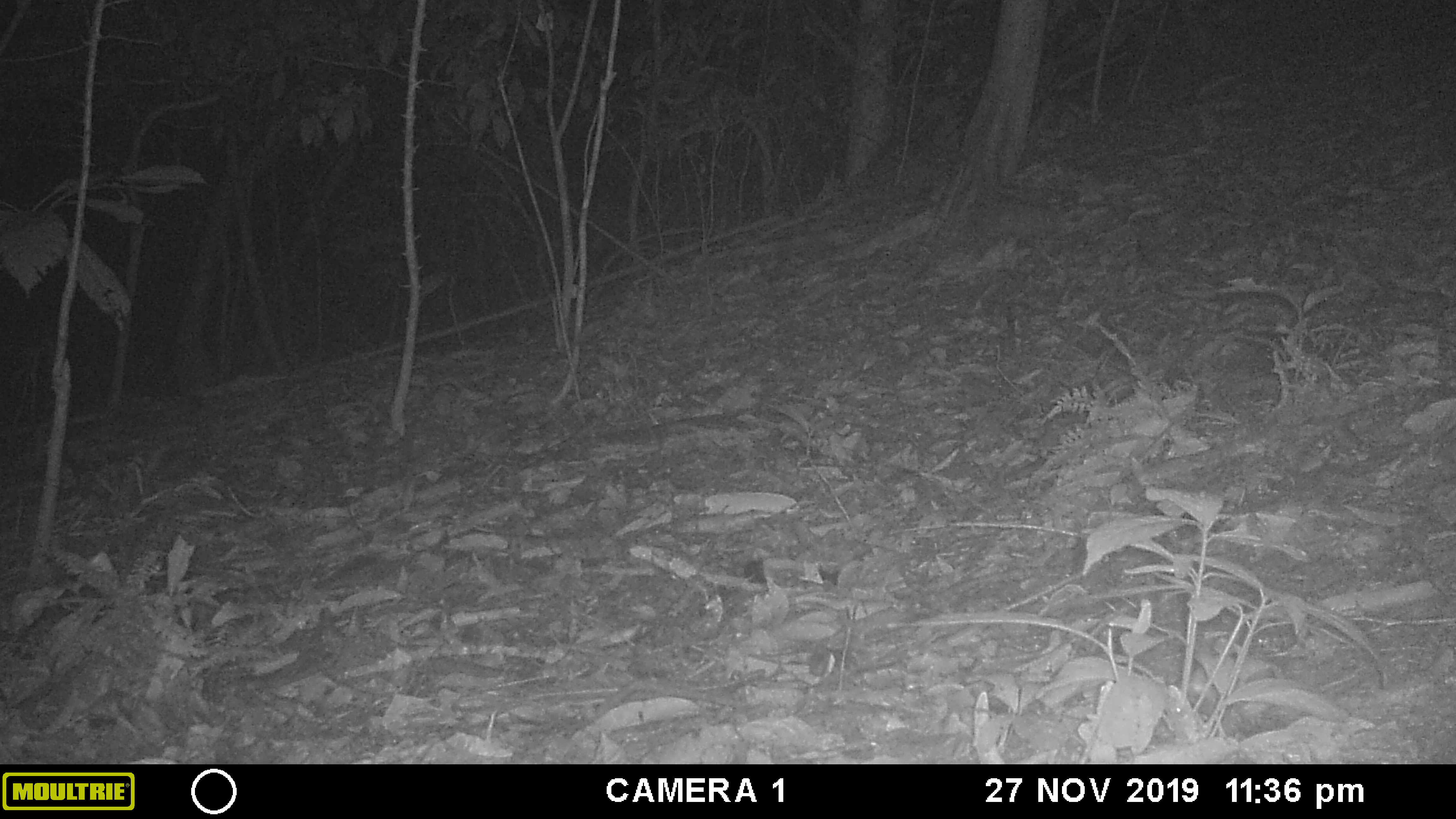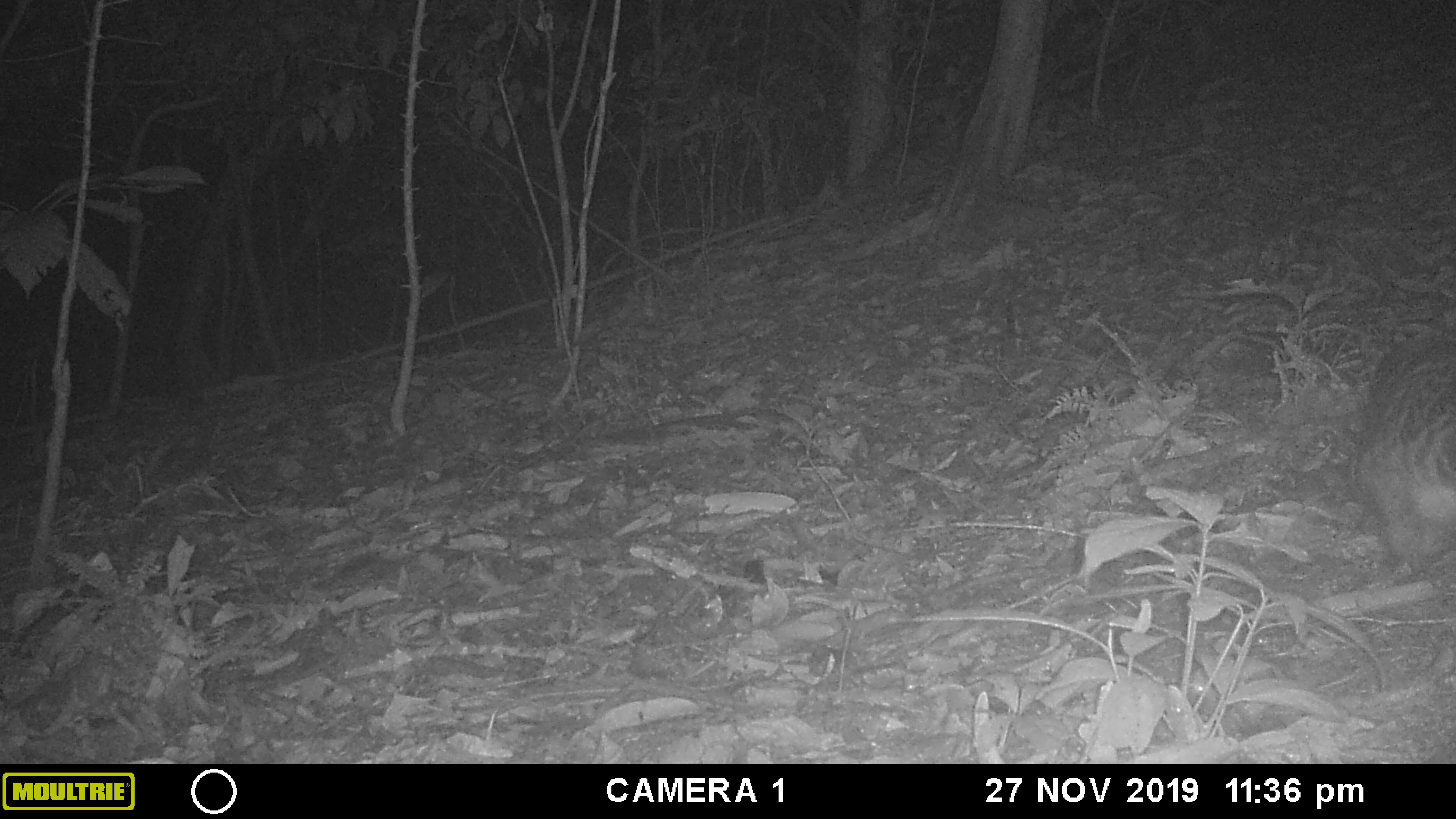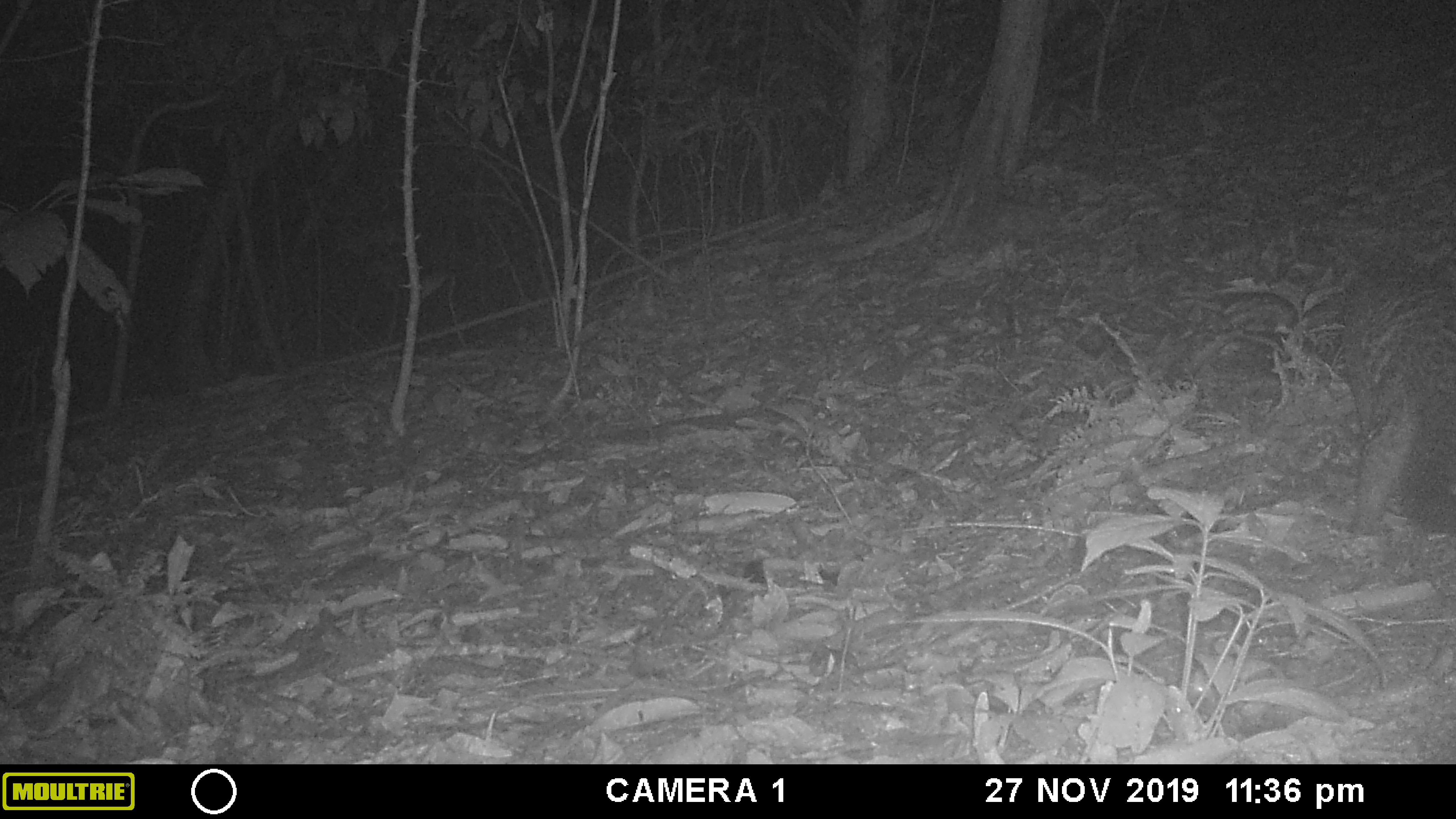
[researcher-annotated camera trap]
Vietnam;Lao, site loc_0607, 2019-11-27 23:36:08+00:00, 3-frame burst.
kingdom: Animalia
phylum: Chordata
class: Mammalia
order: Carnivora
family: Mustelidae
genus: Melogale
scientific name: Melogale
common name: ferret badger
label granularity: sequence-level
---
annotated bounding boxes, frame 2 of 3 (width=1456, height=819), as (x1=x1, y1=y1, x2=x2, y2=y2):
ferret badger: (x1=1340, y1=334, x2=1456, y2=583)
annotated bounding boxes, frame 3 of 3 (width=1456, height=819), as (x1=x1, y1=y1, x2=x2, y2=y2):
ferret badger: (x1=1339, y1=266, x2=1456, y2=543)